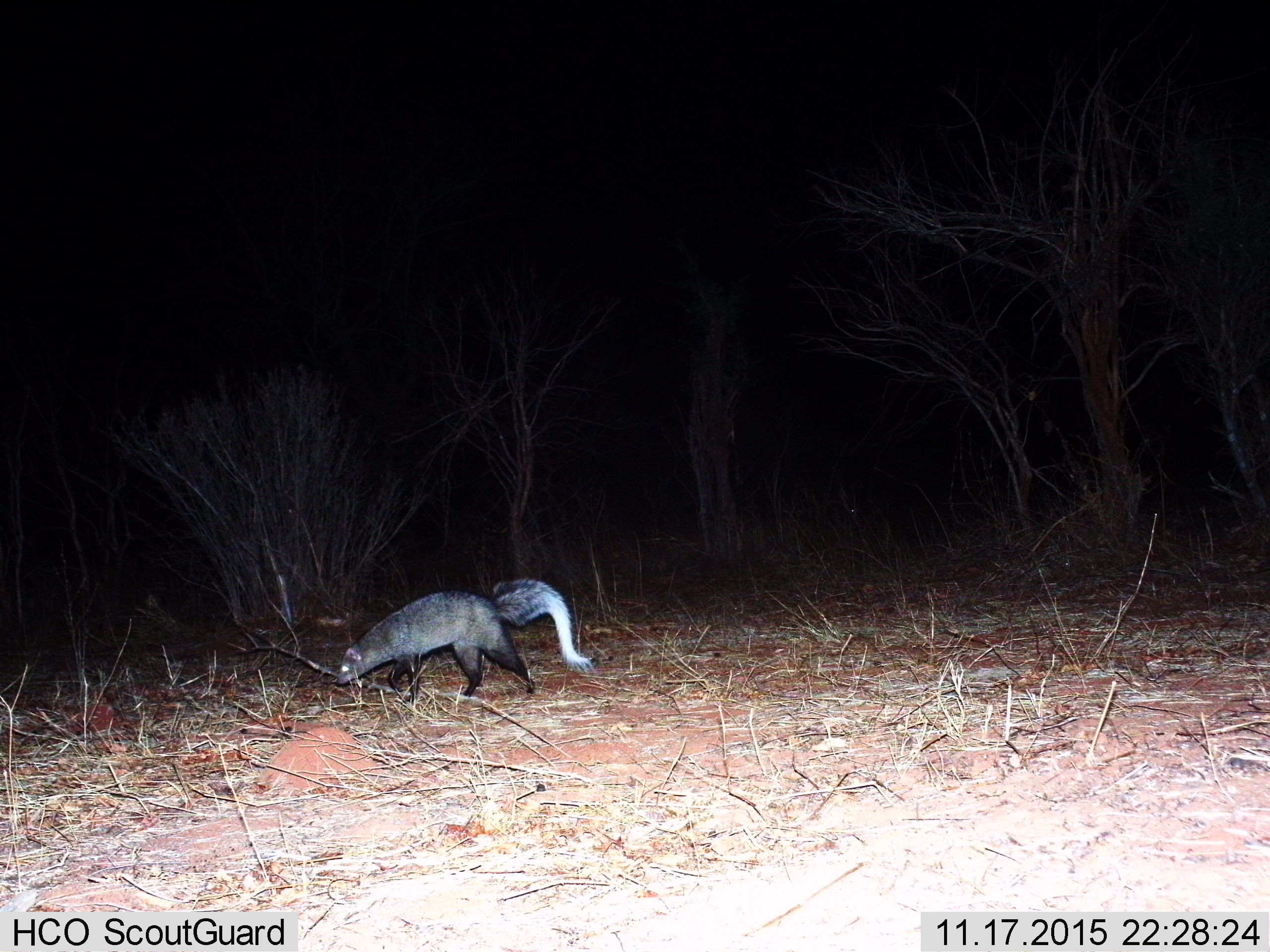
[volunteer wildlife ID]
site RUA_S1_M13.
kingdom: Animalia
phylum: Chordata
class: Mammalia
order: Carnivora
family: Herpestidae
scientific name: Herpestidae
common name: mongoose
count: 1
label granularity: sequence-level